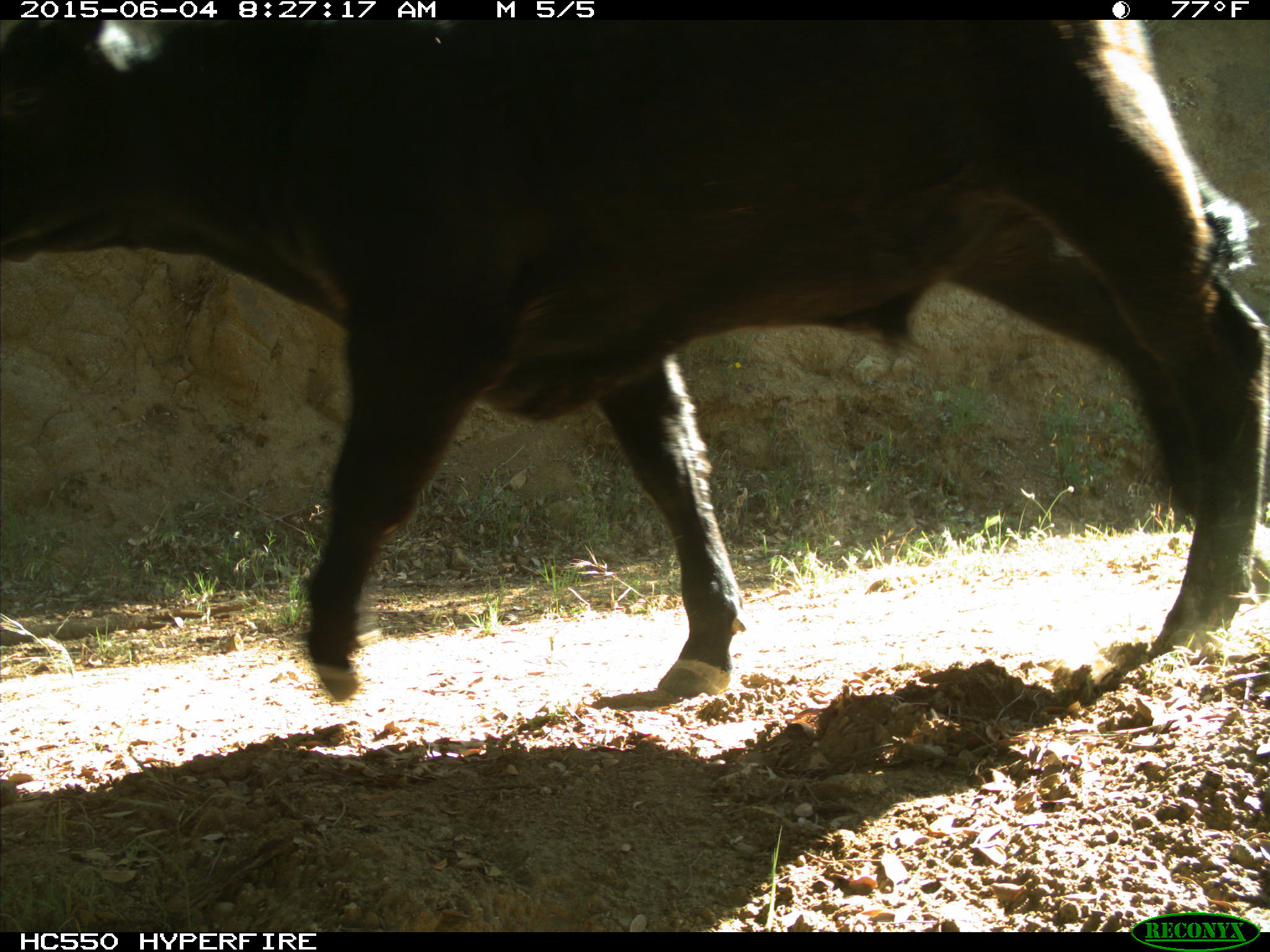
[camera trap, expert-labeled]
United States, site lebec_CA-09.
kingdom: Animalia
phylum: Chordata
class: Mammalia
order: Artiodactyla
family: Bovidae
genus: Bos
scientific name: Bos taurus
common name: domestic cow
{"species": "Bos taurus (domestic cow)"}